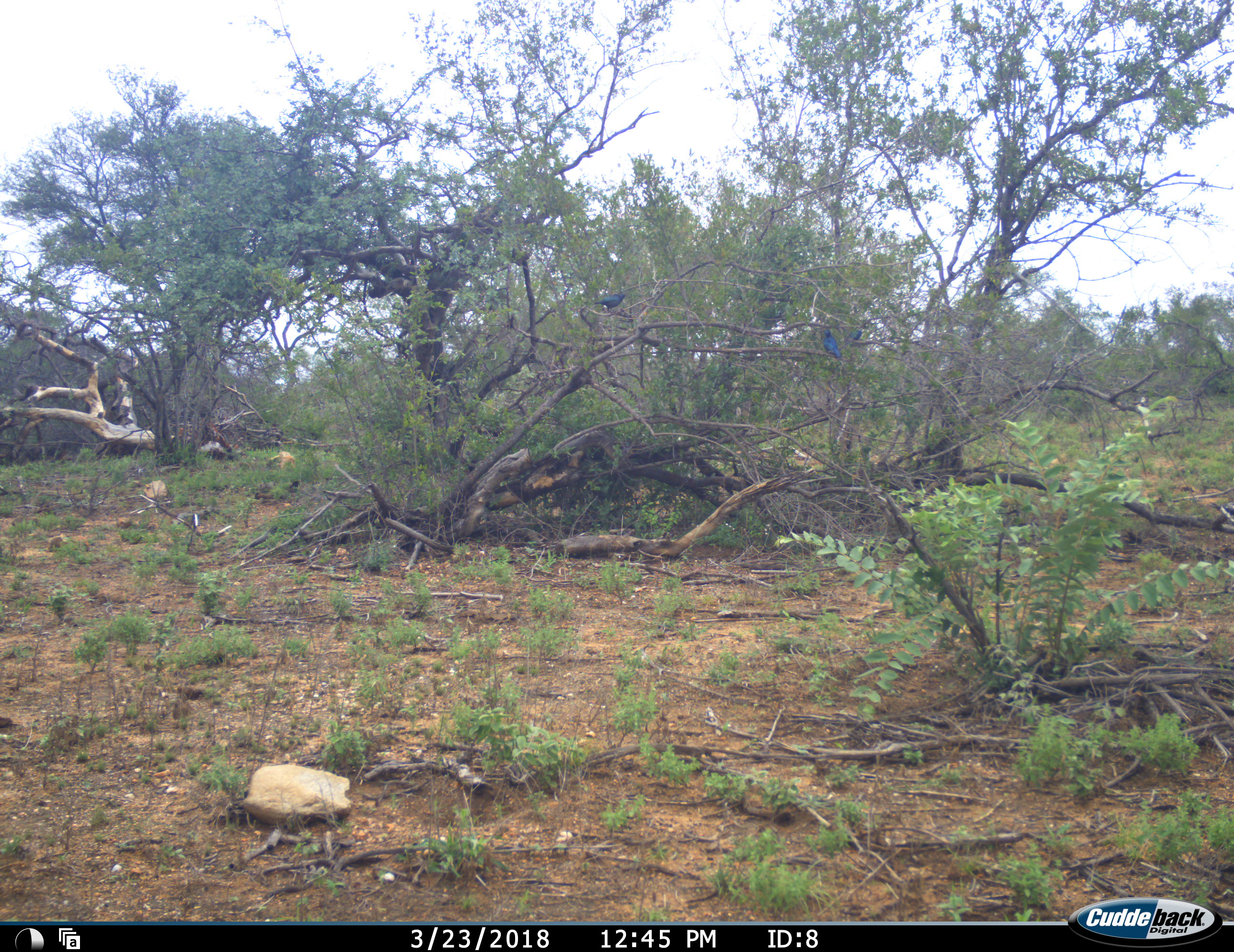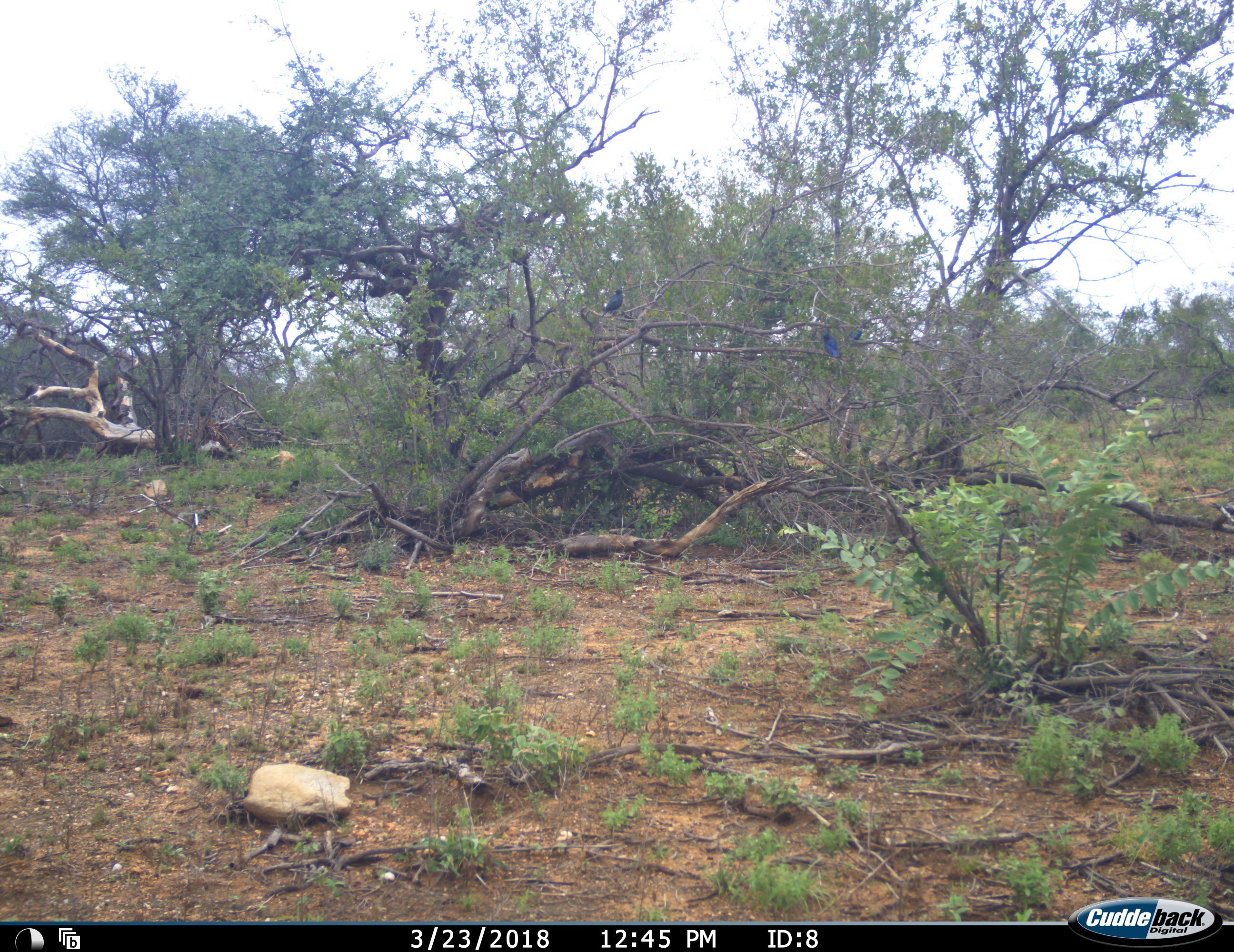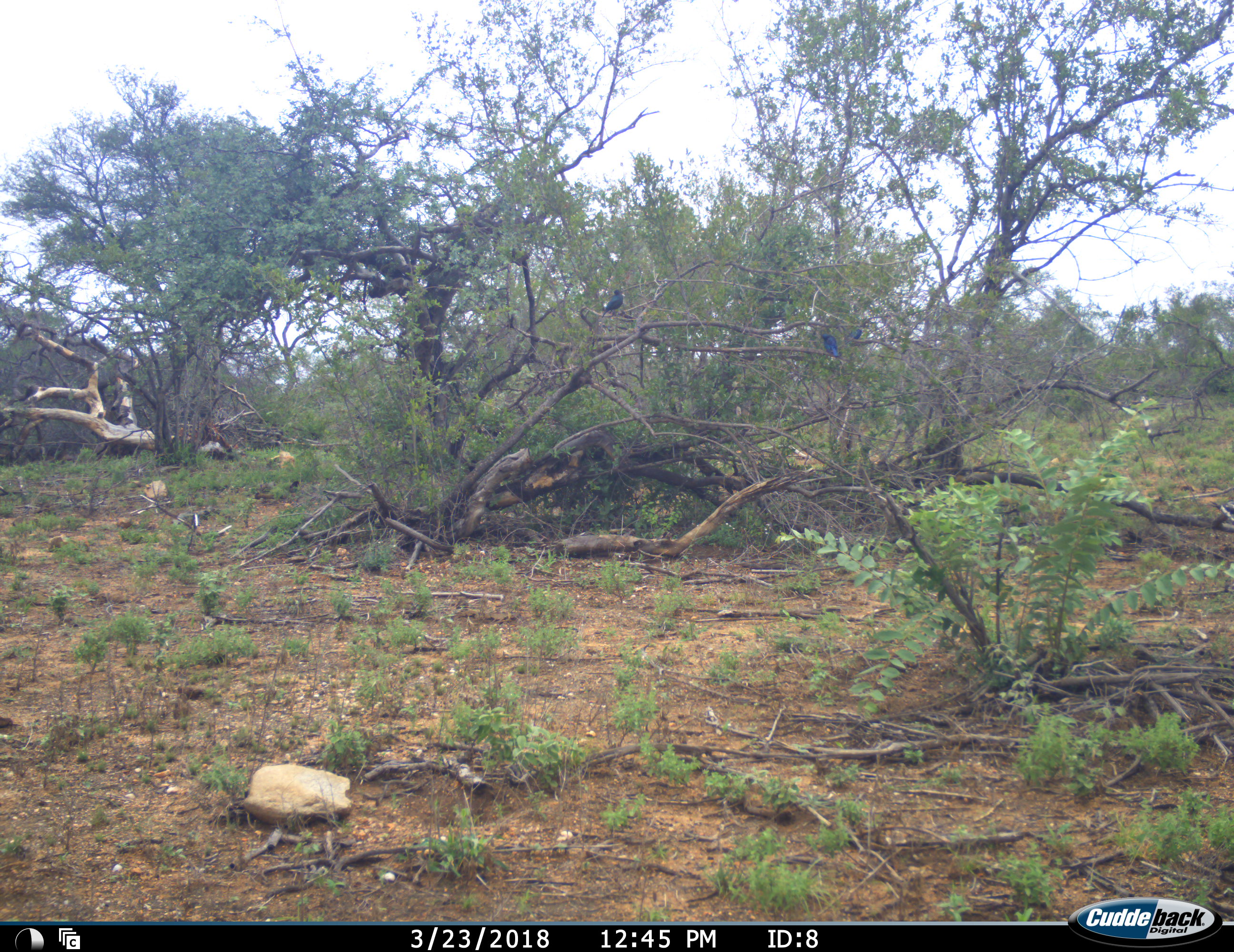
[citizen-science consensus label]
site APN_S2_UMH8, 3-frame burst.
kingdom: Animalia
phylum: Chordata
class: Aves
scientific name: Aves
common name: bird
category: birdother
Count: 3.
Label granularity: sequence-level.